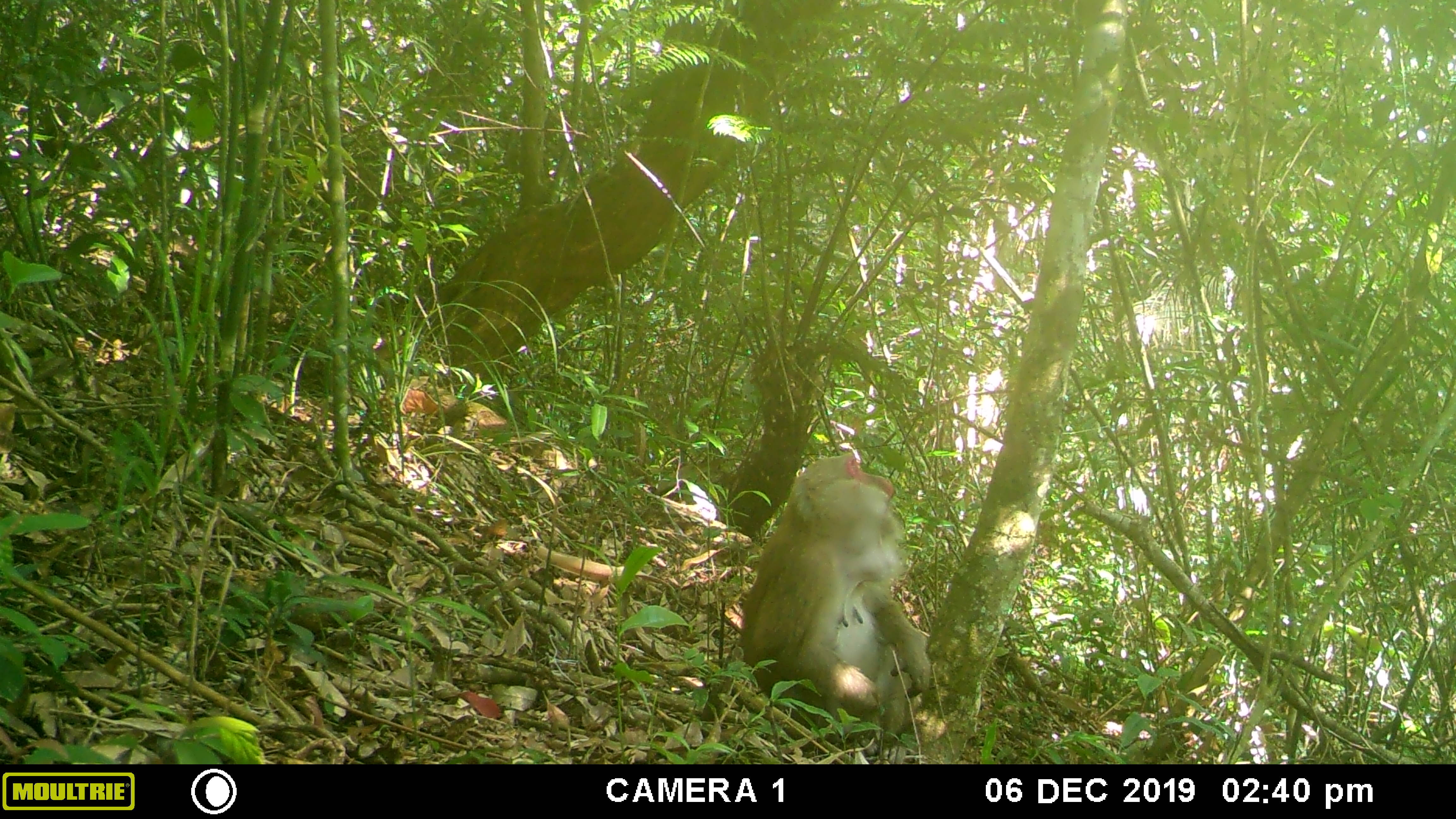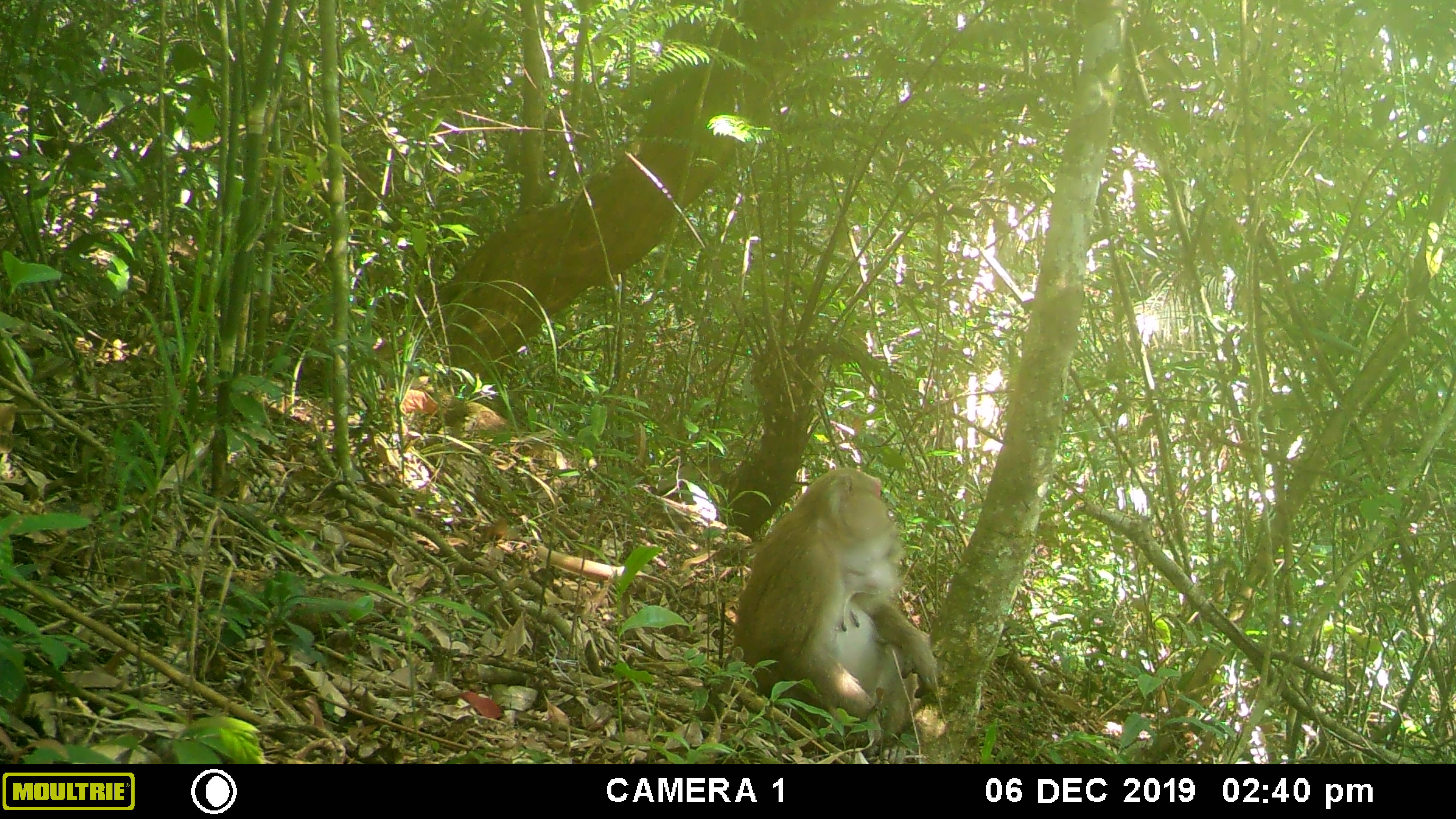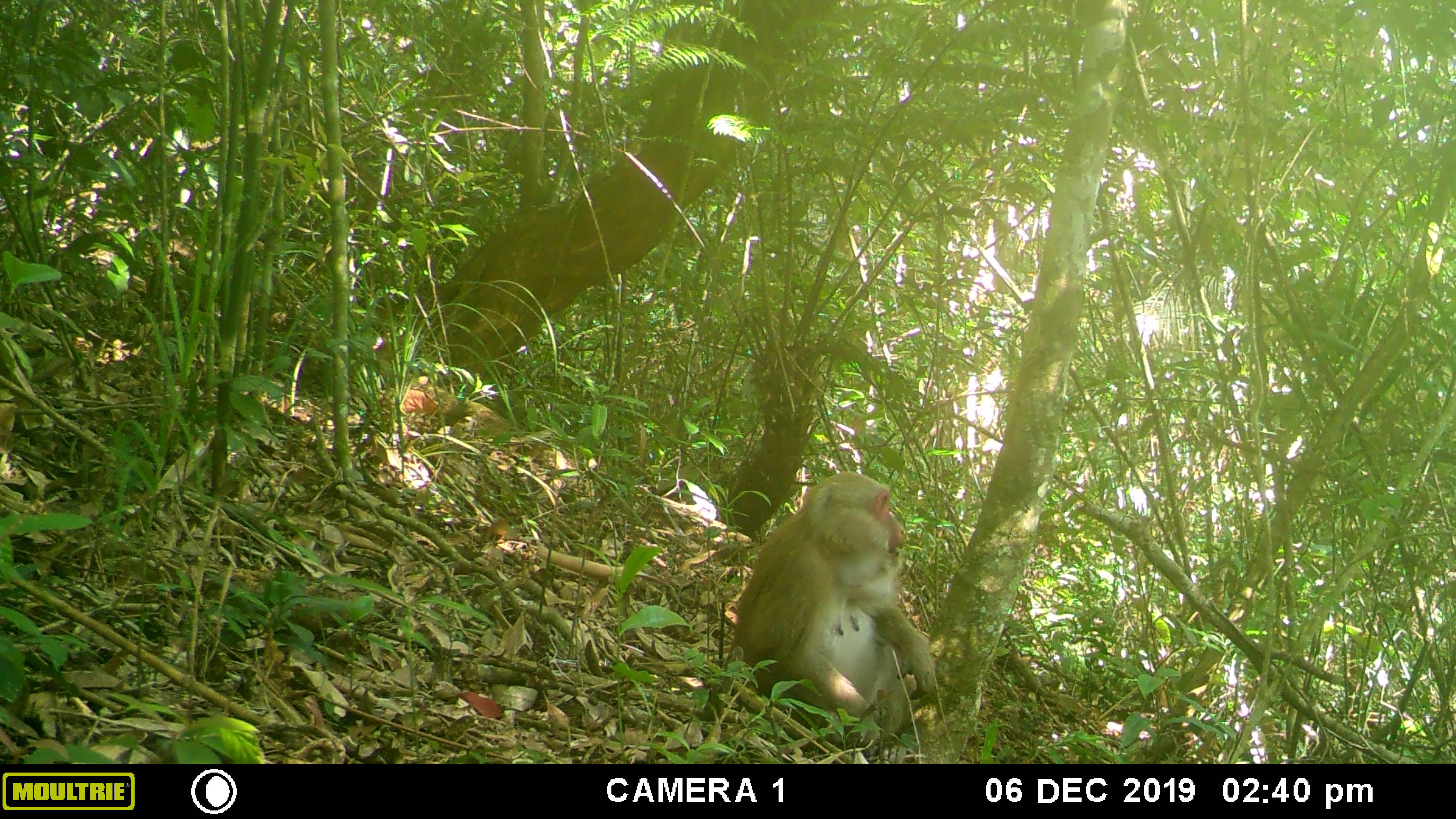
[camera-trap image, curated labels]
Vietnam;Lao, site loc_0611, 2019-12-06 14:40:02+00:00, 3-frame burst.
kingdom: Animalia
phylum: Chordata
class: Mammalia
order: Primates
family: Cercopithecidae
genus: Macaca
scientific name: Macaca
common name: macaques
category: assam or rhesus macaque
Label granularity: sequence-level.